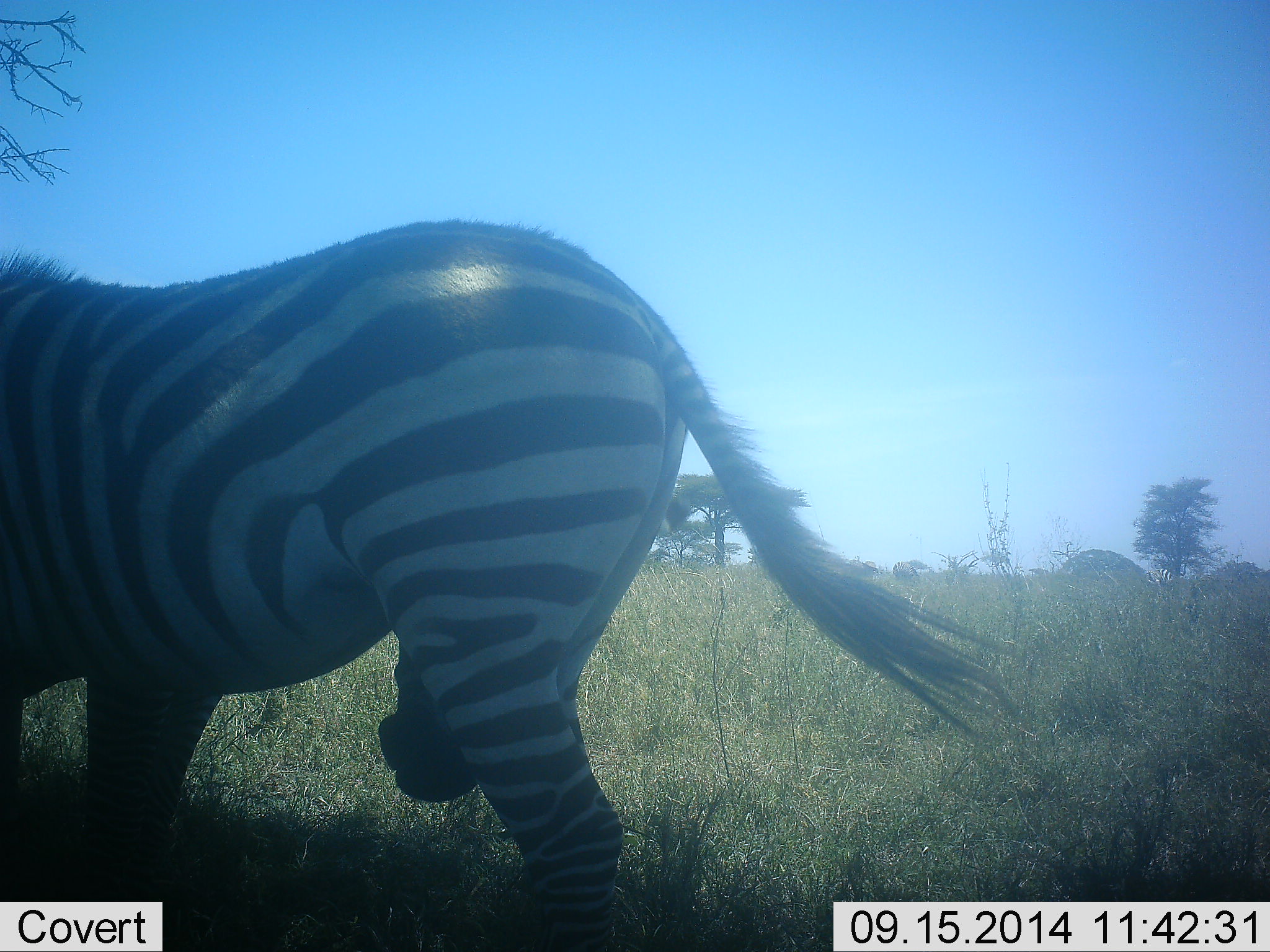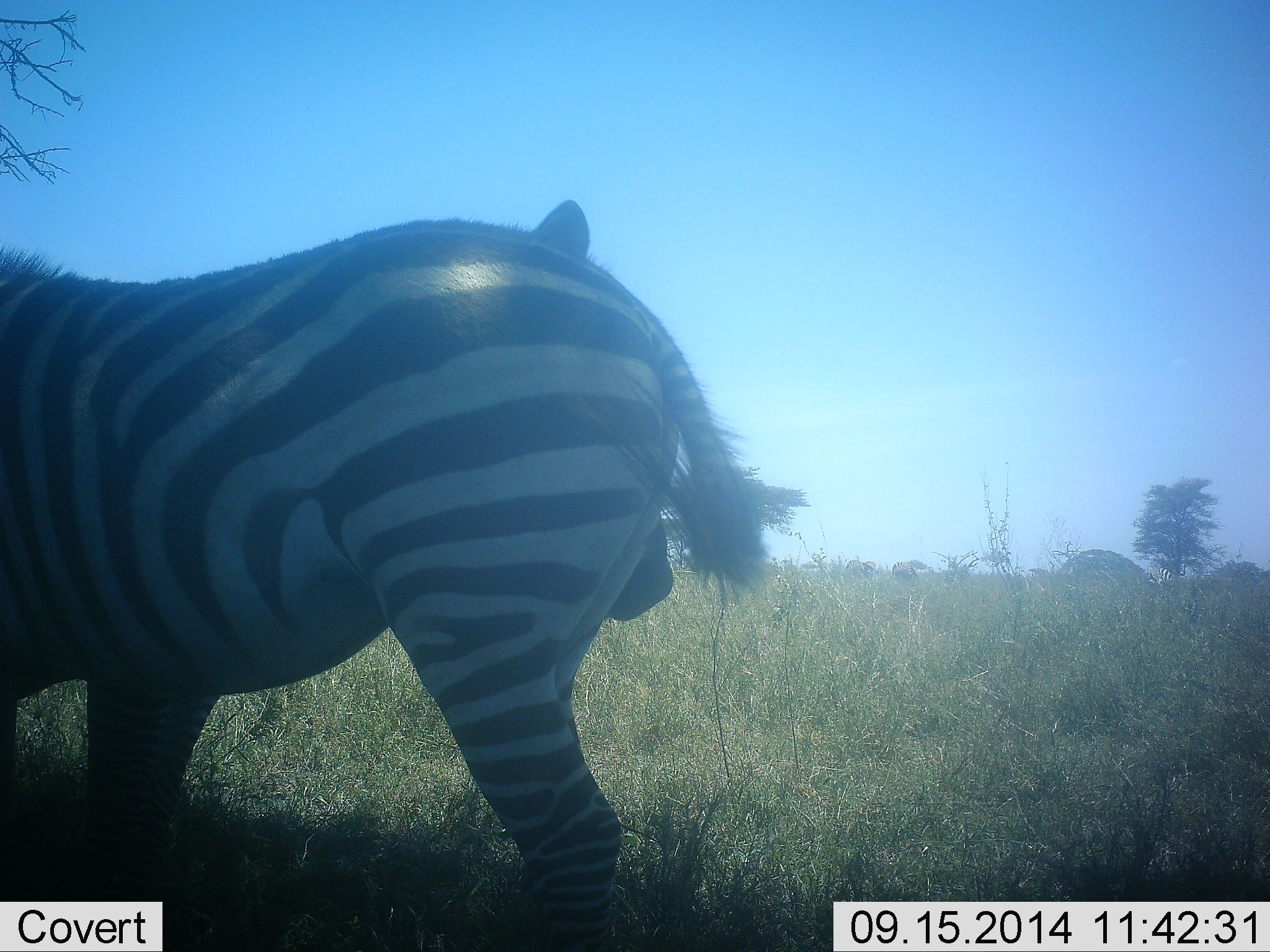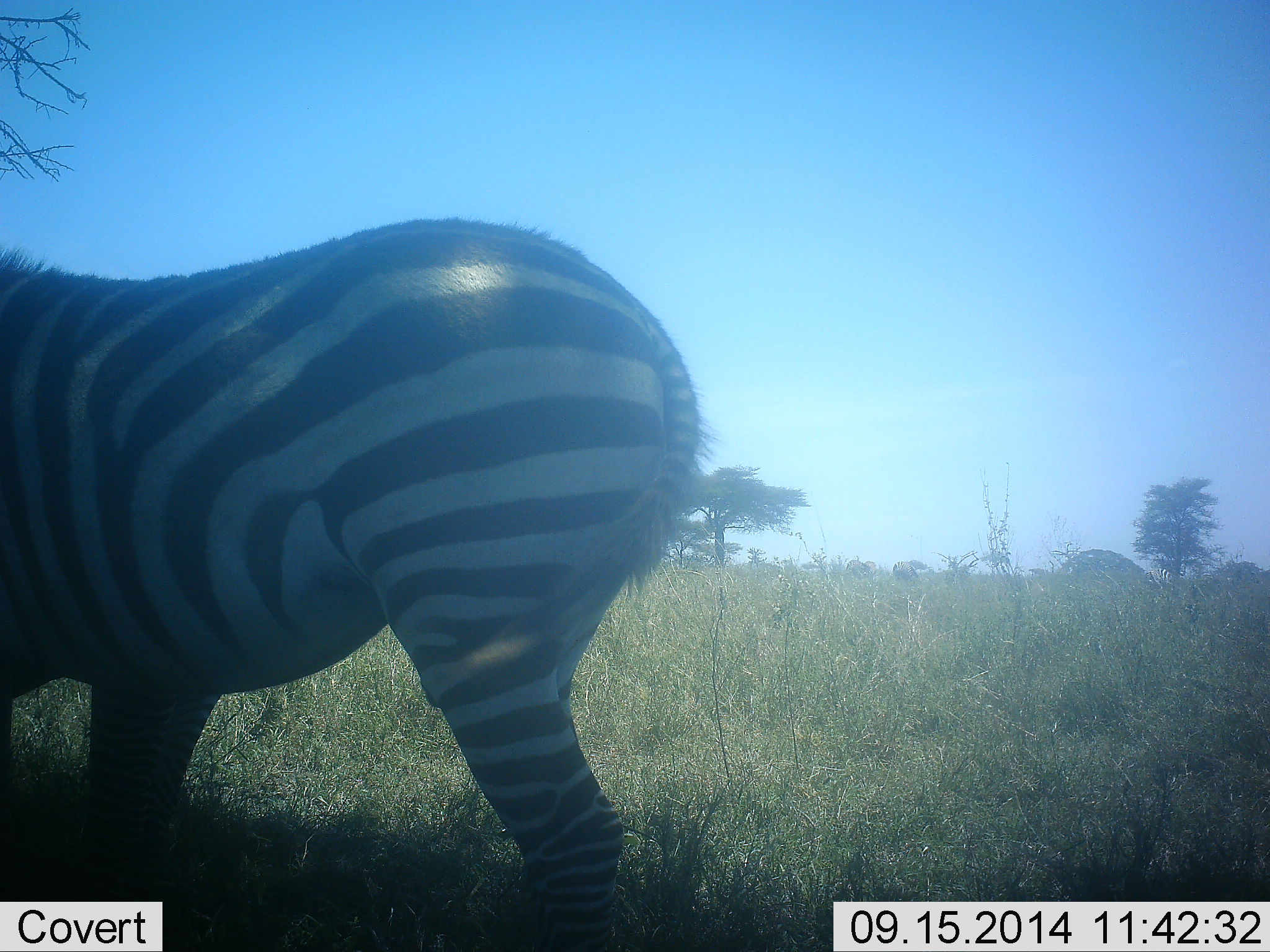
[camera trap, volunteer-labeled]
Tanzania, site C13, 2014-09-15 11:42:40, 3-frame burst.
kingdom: Animalia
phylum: Chordata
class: Mammalia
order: Perissodactyla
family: Equidae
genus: Equus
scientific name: Equus quagga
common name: plains zebra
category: zebra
Zebra (plains zebra) (Equus quagga), count 2. Behavior (volunteer vote fractions): standing 60%, resting 10%, moving 30%, interacting 10%. Young present (vote fraction): 0%. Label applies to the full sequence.